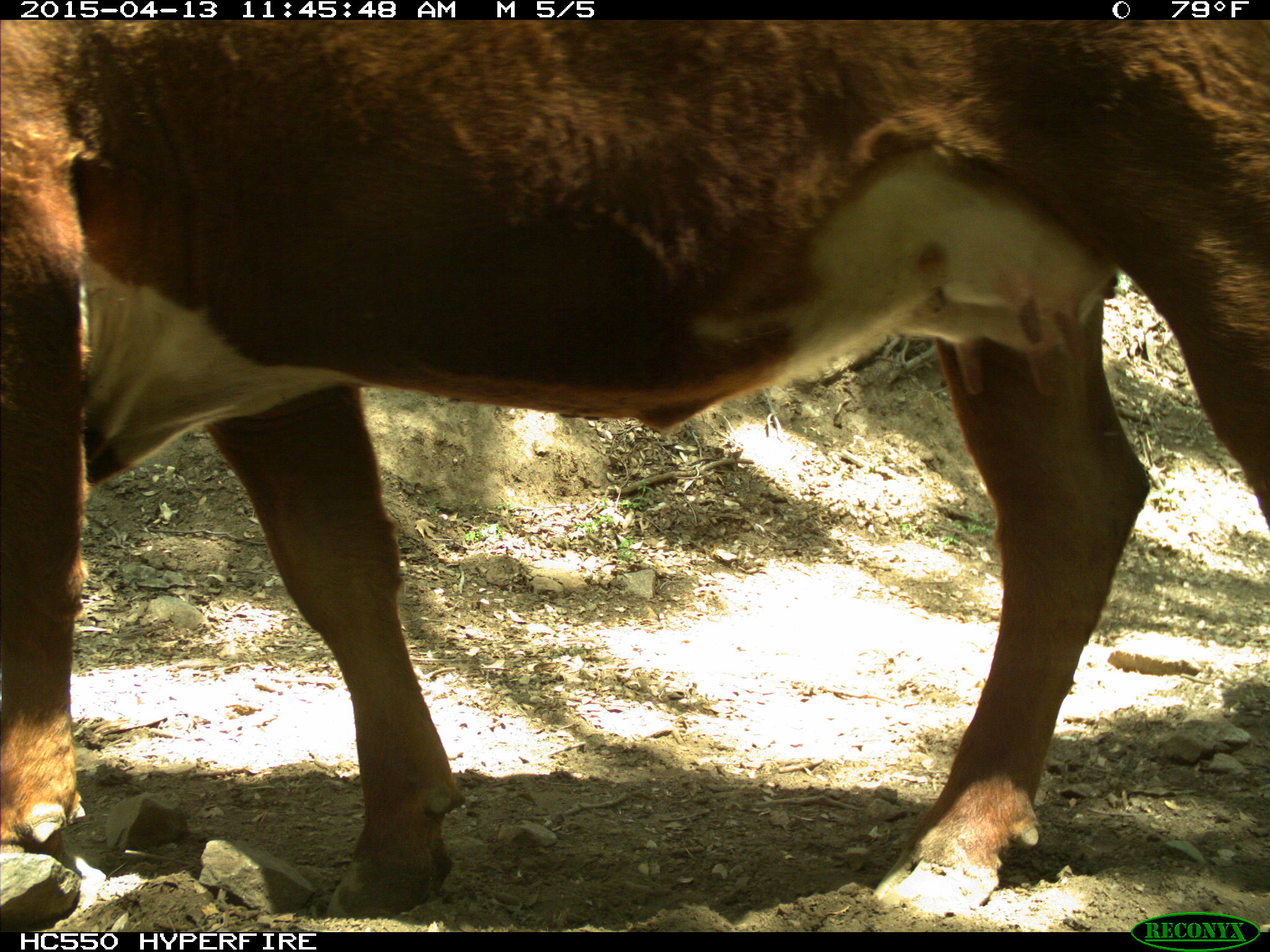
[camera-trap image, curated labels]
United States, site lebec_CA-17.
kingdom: Animalia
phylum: Chordata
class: Mammalia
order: Artiodactyla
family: Bovidae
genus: Bos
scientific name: Bos taurus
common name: domestic cow